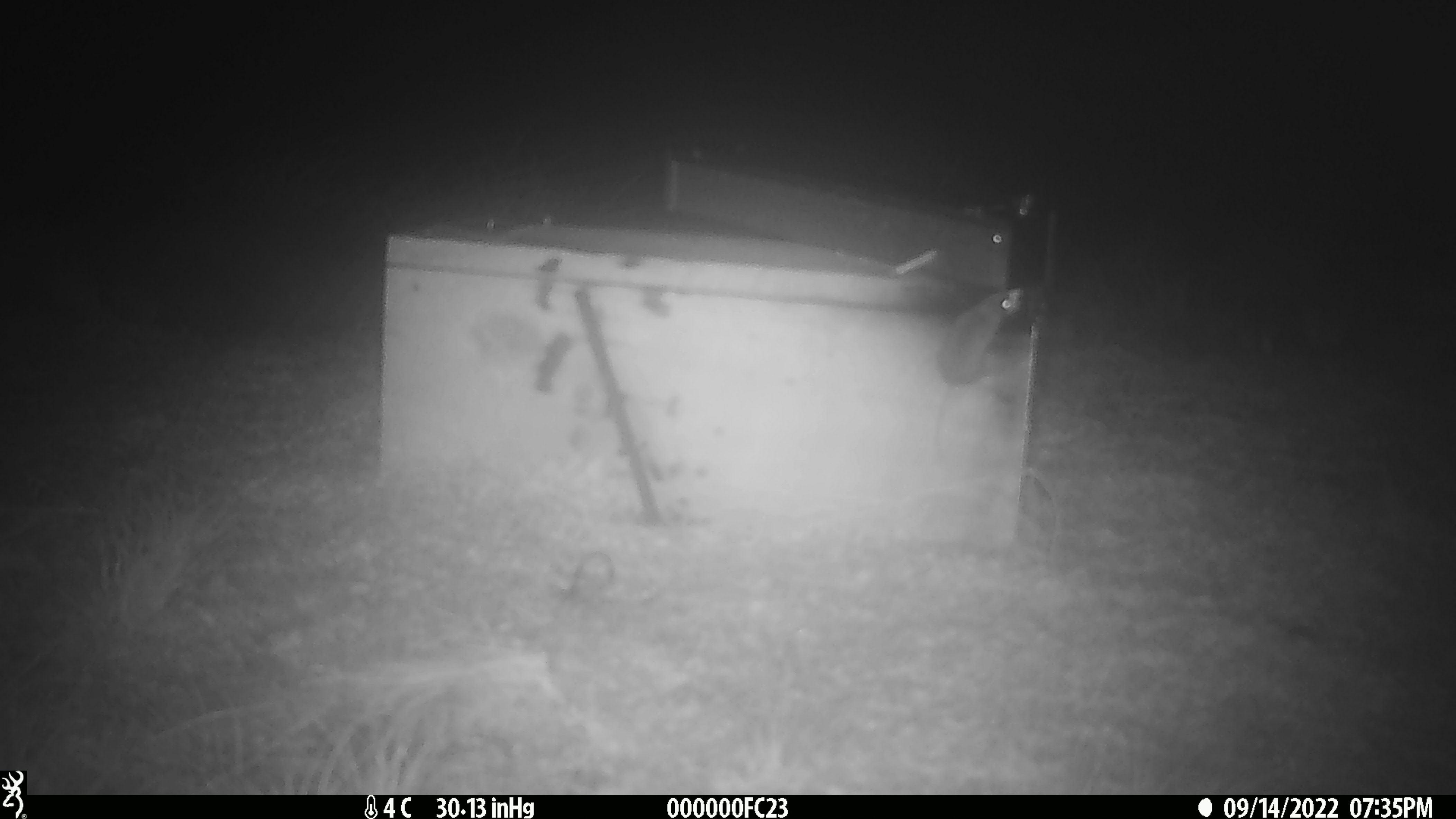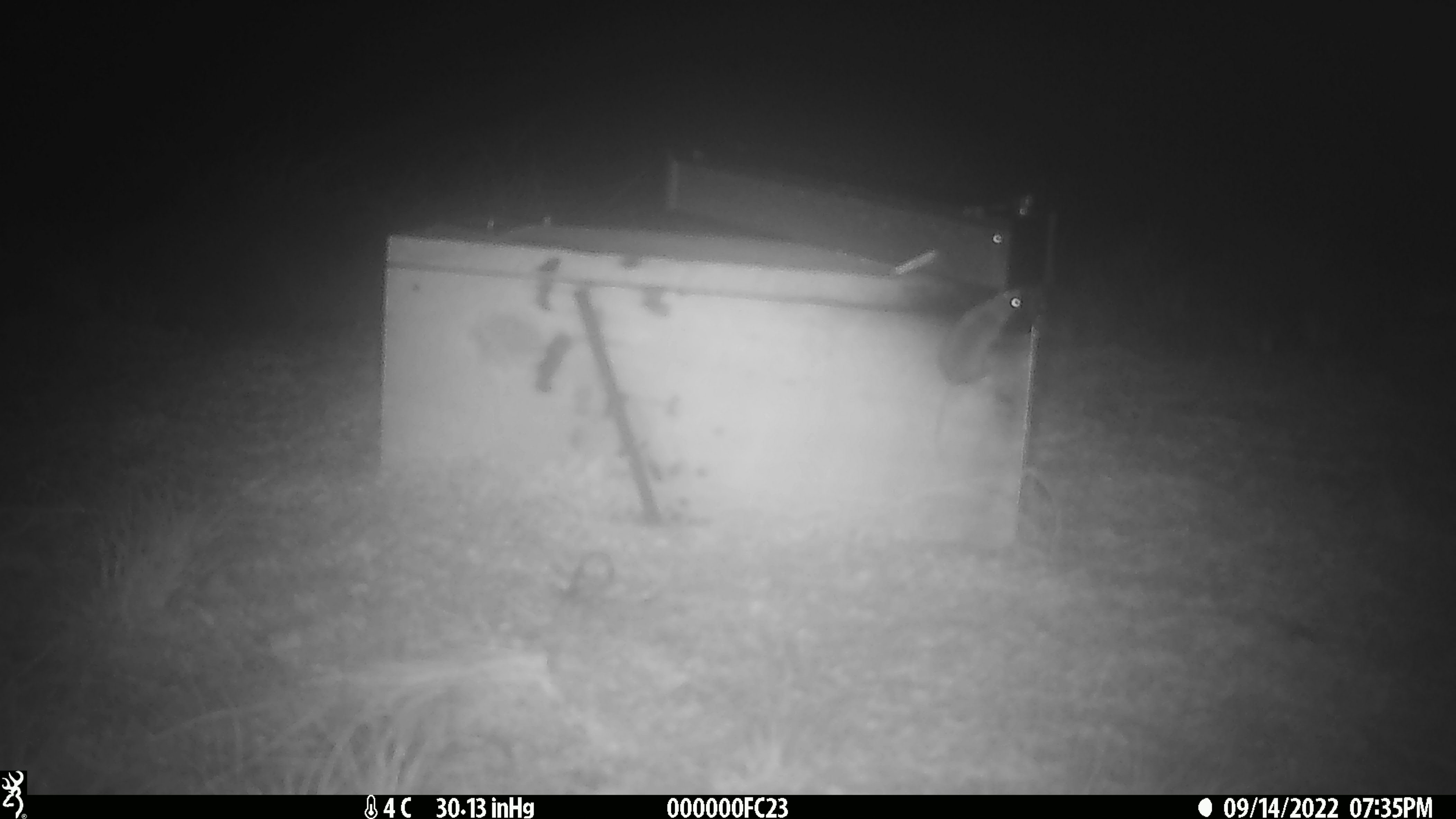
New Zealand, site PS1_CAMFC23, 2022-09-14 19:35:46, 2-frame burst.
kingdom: Animalia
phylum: Chordata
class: Mammalia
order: Rodentia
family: Muridae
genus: Mus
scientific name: Mus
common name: mouse